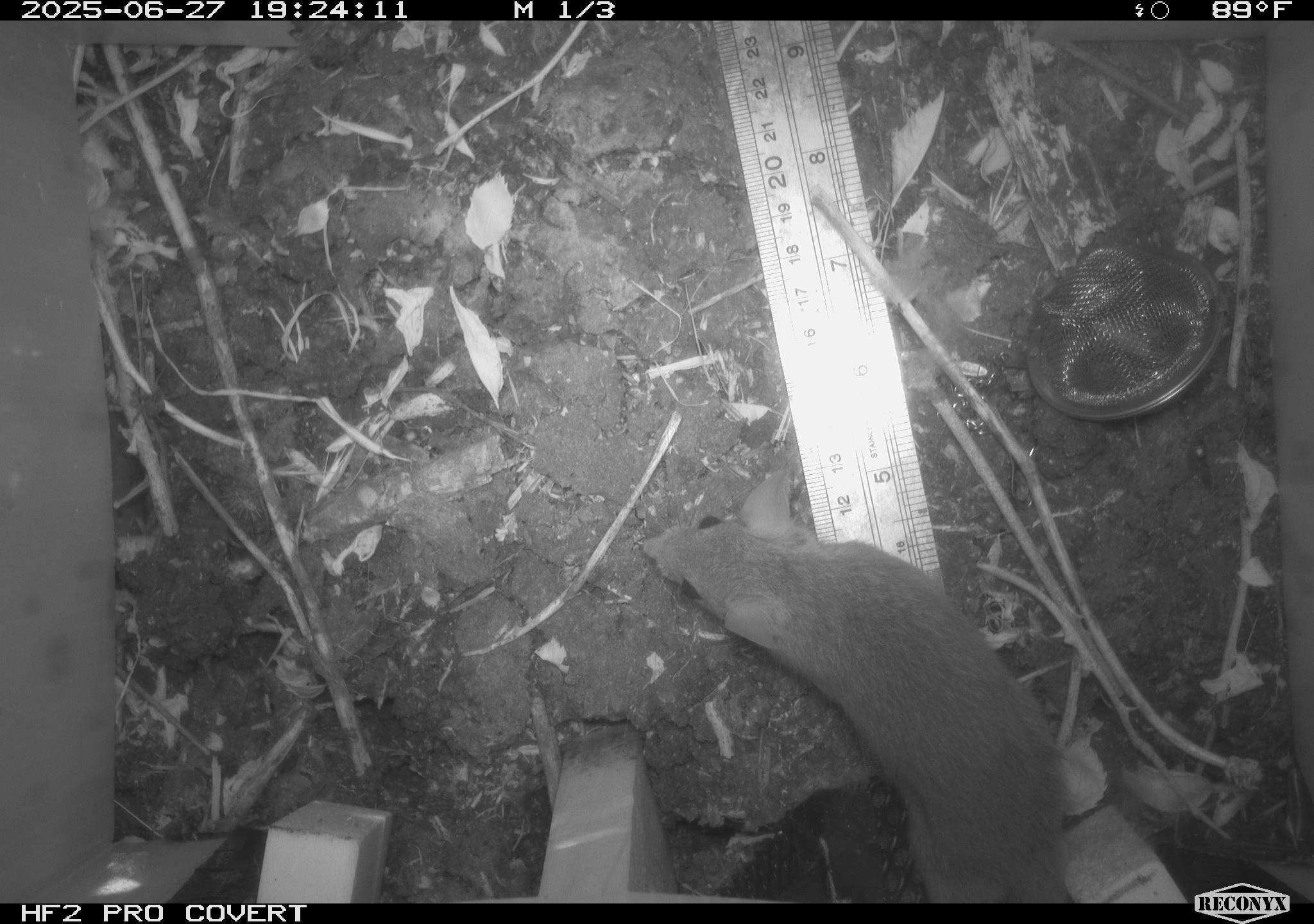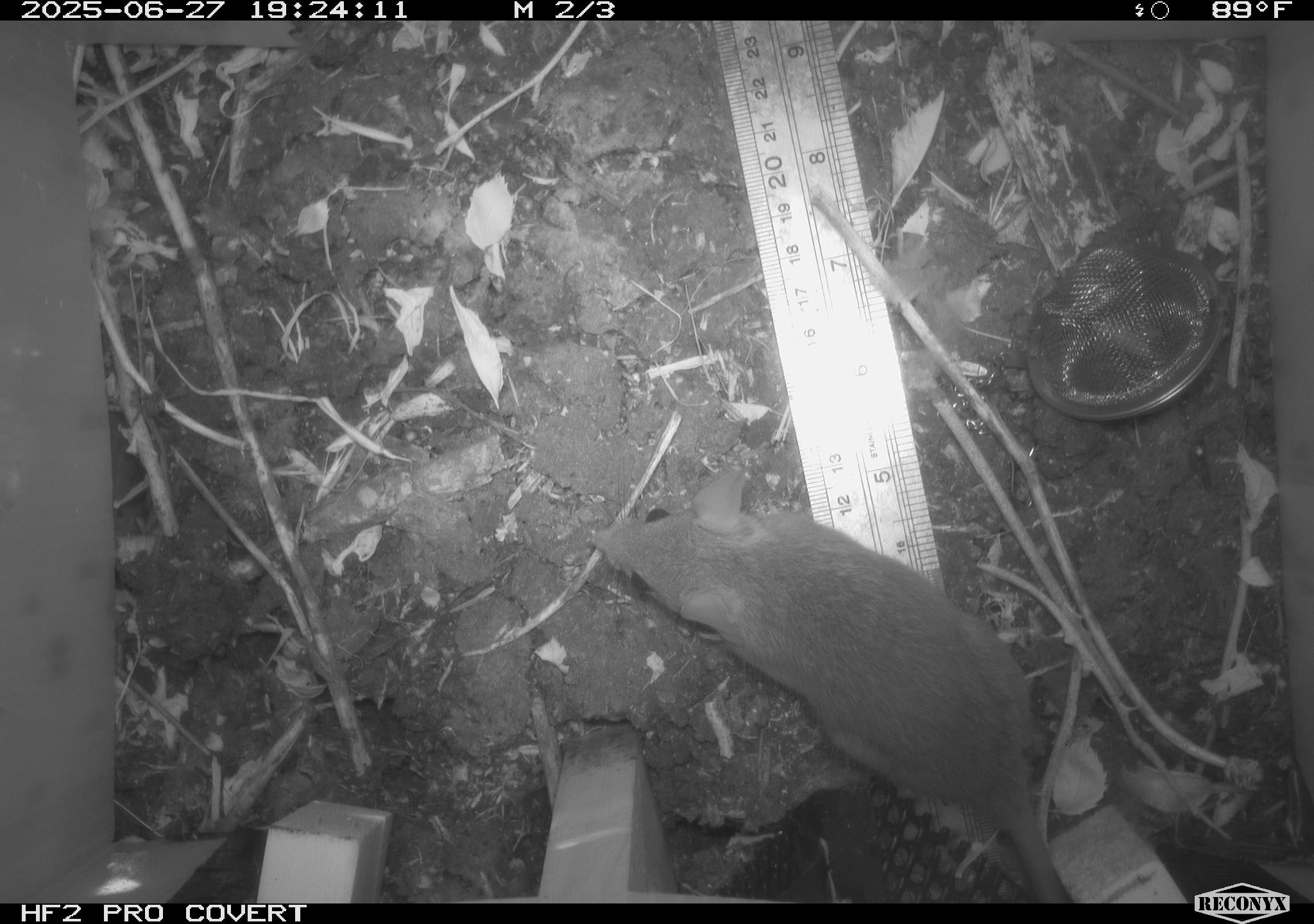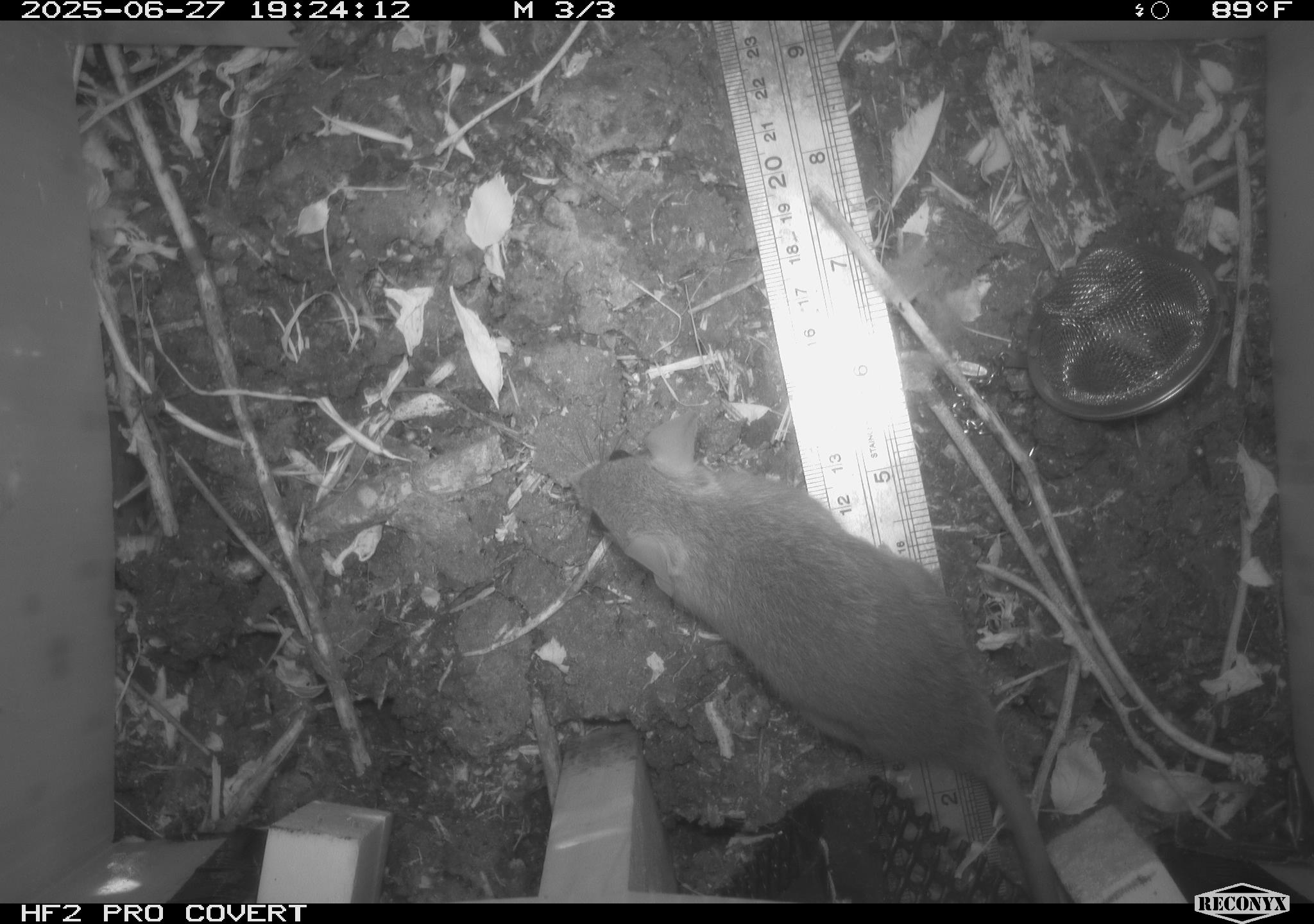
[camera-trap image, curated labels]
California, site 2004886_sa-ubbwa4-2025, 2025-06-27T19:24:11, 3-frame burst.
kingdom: Animalia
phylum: Chordata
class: Mammalia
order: Rodentia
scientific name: Rodentia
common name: rodent